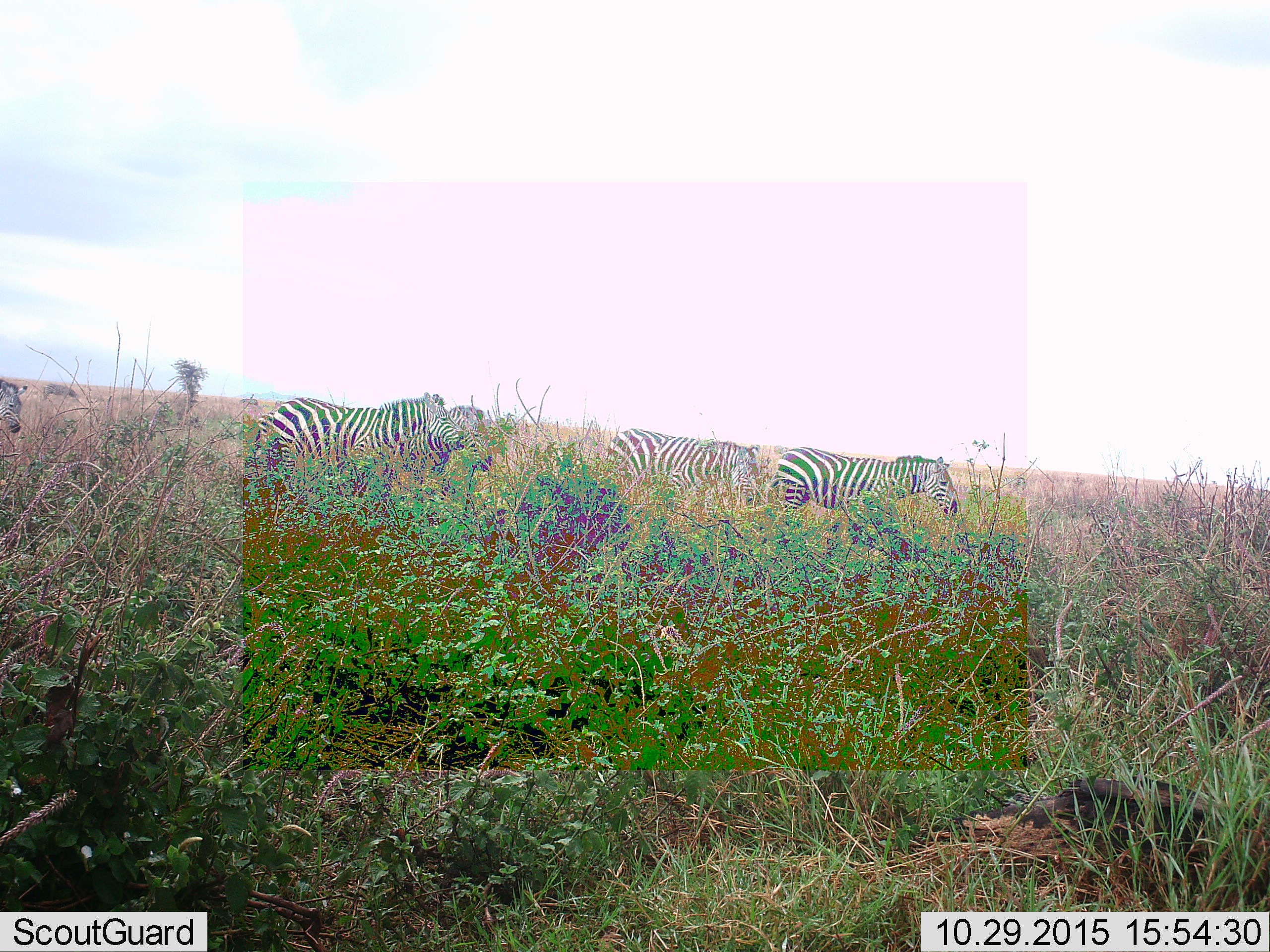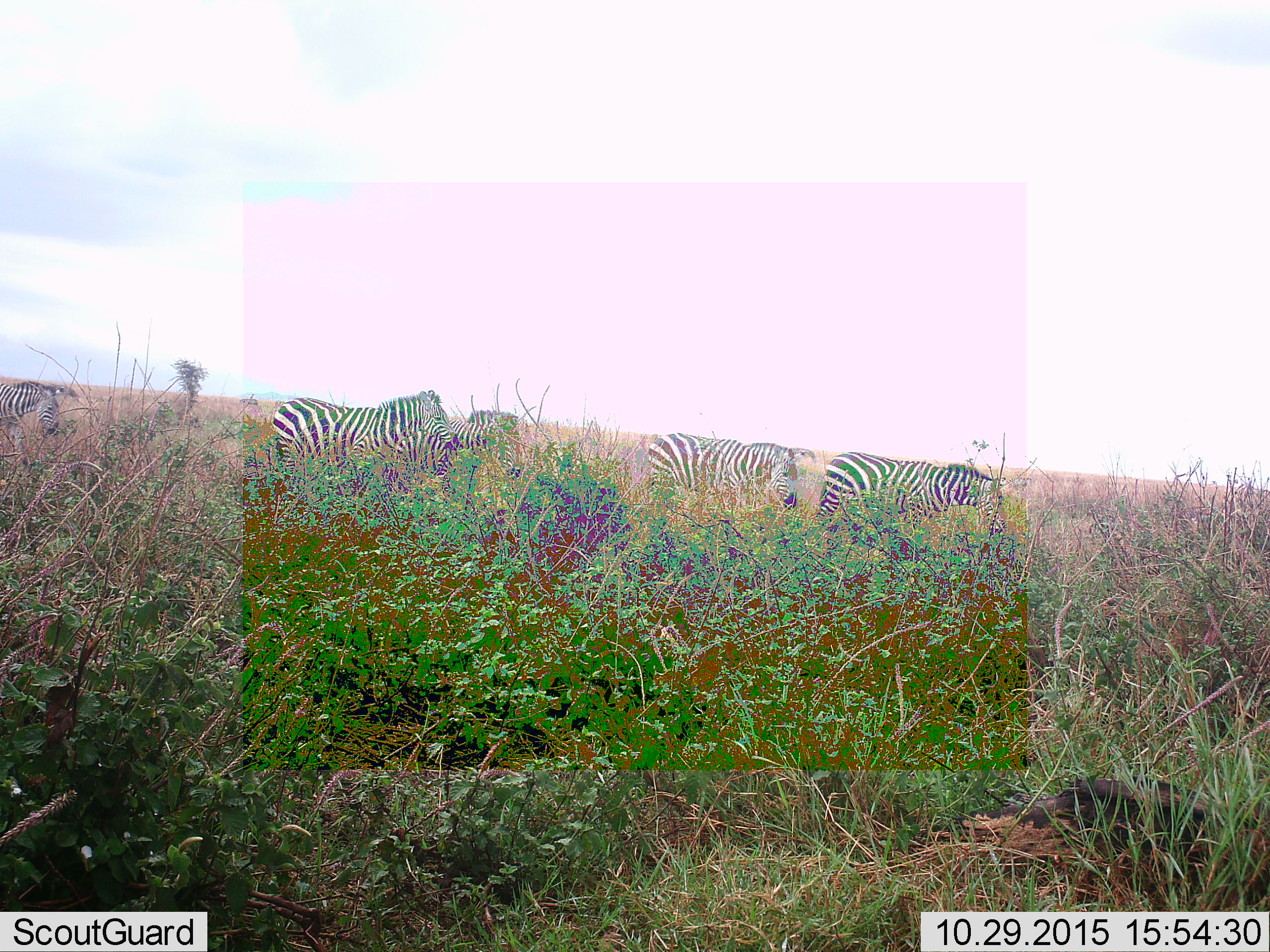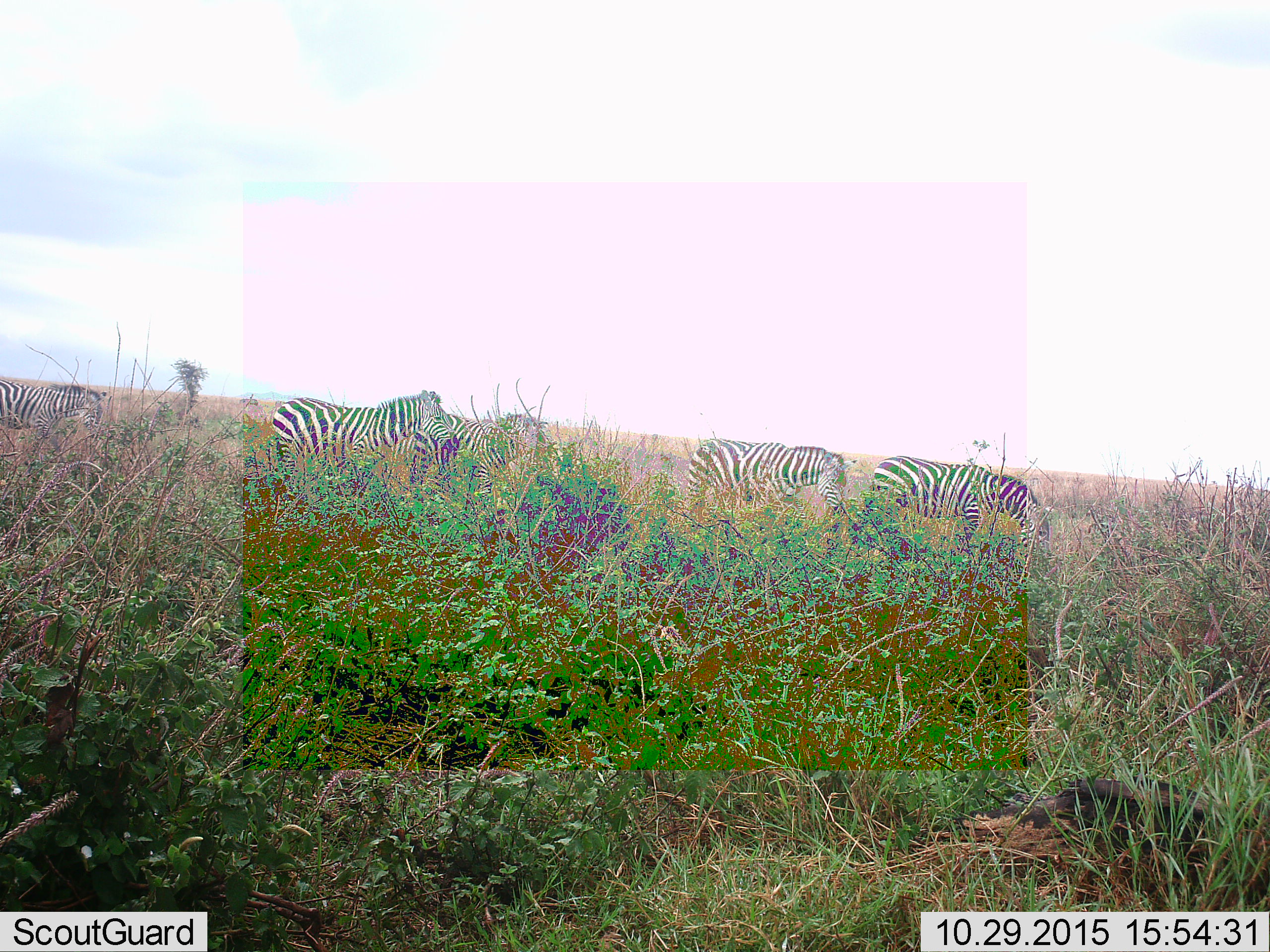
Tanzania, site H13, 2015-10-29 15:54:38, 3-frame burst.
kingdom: Animalia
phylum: Chordata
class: Mammalia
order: Perissodactyla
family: Equidae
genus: Equus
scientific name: Equus quagga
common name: plains zebra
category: zebra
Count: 5.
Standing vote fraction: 0%.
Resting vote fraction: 0%.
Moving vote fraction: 100%.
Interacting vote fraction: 0%.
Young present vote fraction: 0%.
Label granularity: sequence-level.